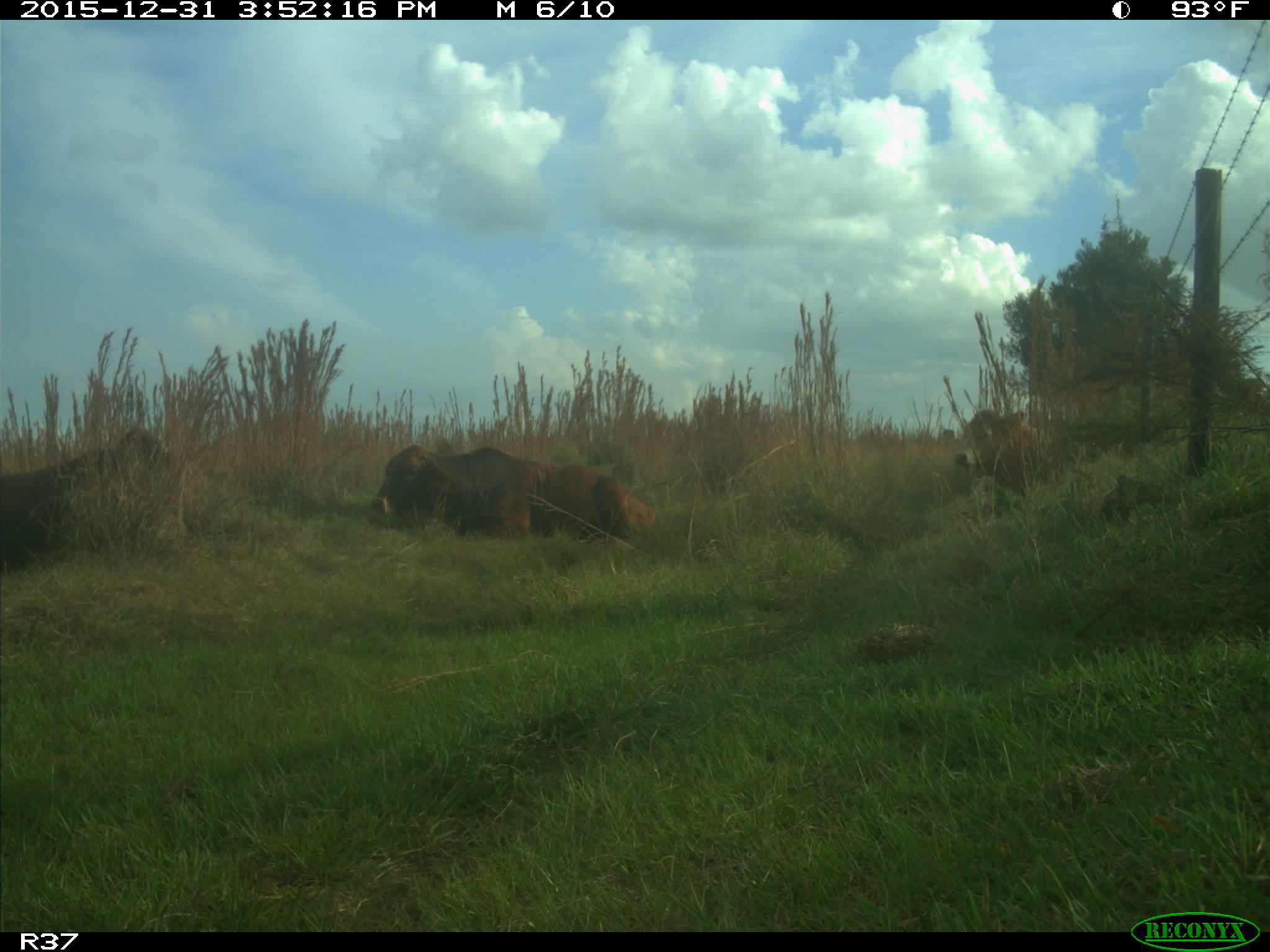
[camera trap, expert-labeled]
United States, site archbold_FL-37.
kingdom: Animalia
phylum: Chordata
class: Mammalia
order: Artiodactyla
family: Bovidae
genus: Bos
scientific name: Bos taurus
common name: domestic cow